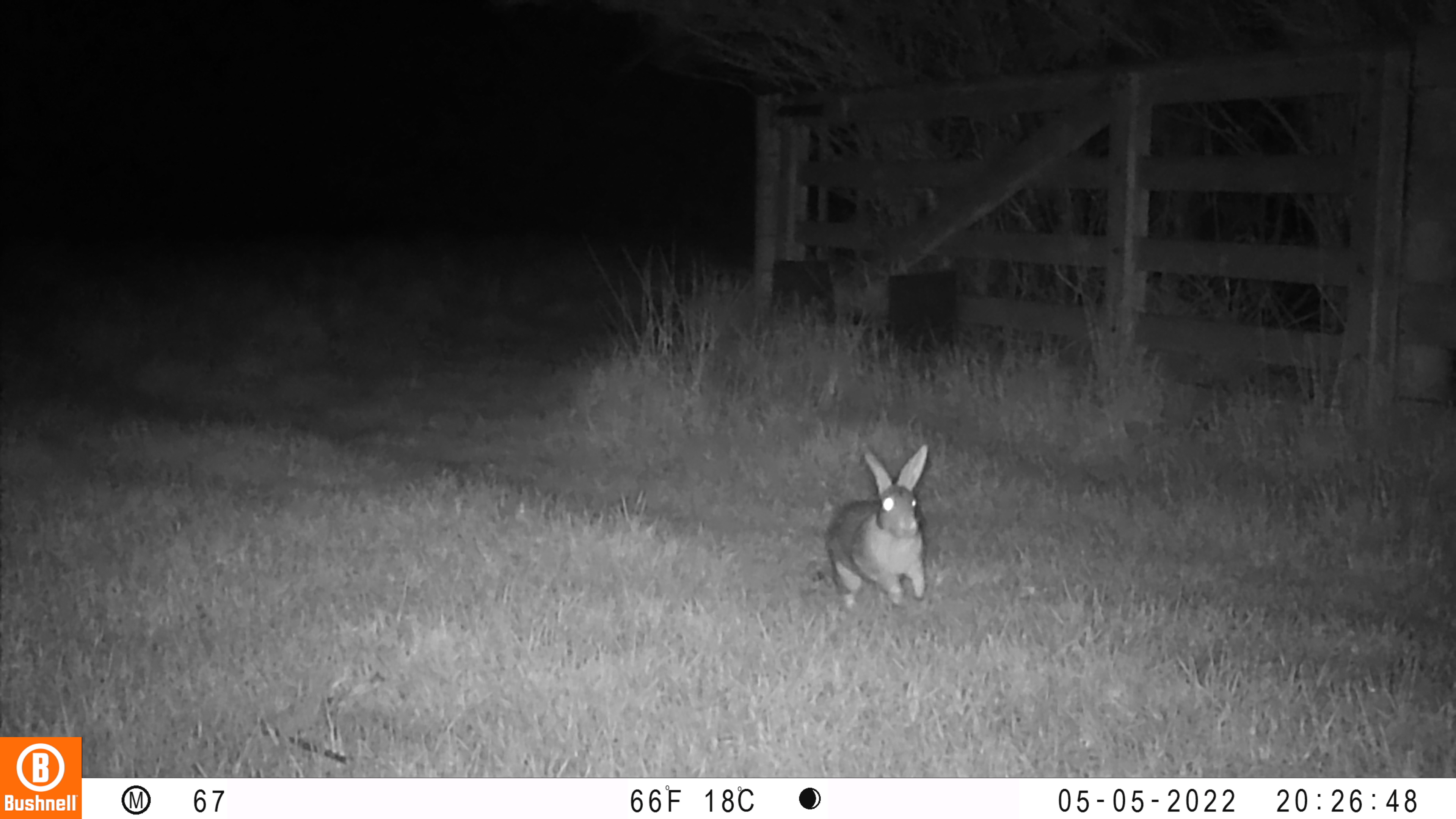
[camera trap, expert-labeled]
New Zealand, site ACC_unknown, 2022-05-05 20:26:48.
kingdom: Animalia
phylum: Chordata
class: Mammalia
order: Lagomorpha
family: Leporidae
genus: Oryctolagus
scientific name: Oryctolagus cuniculus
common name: european rabbit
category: rabbit